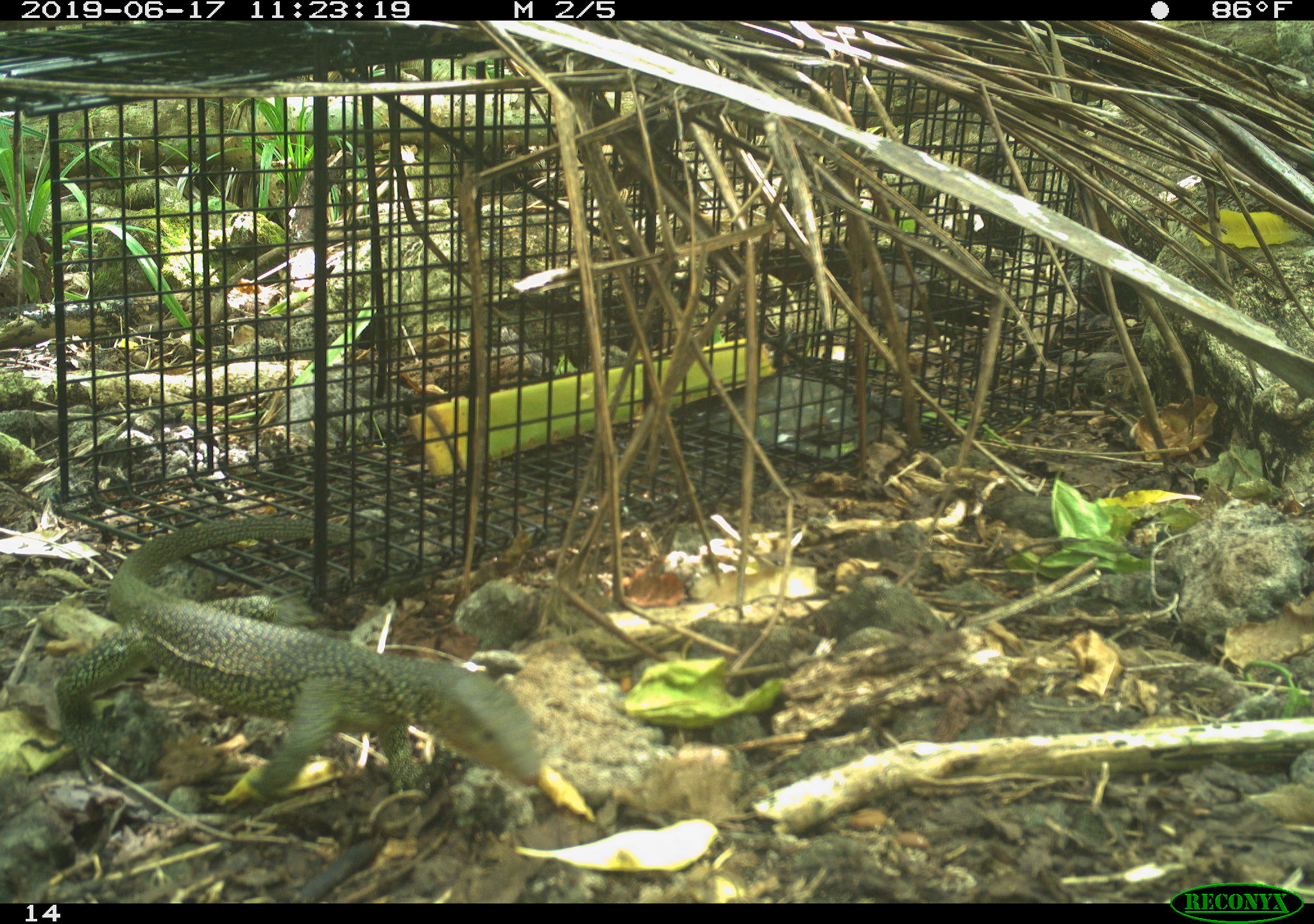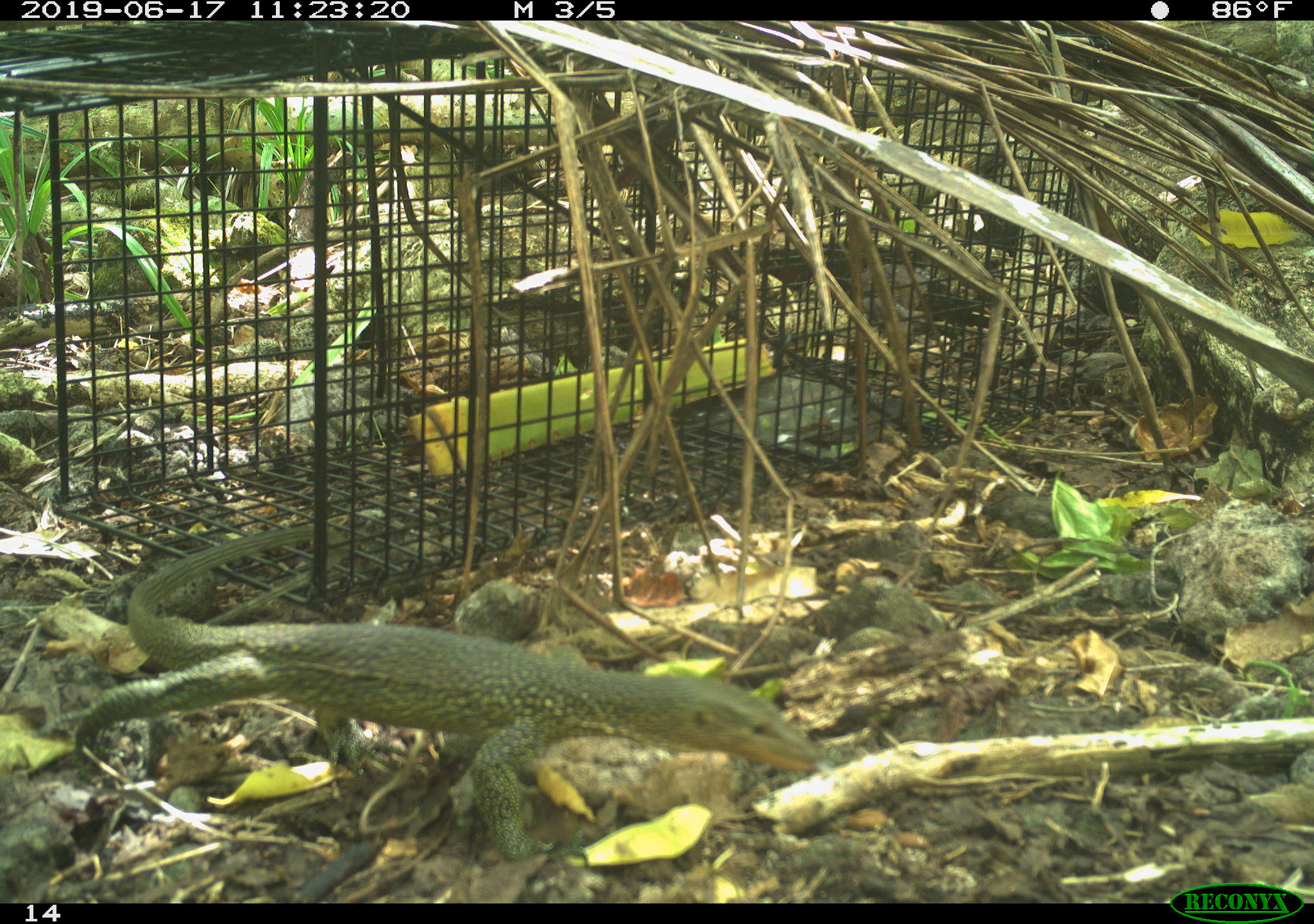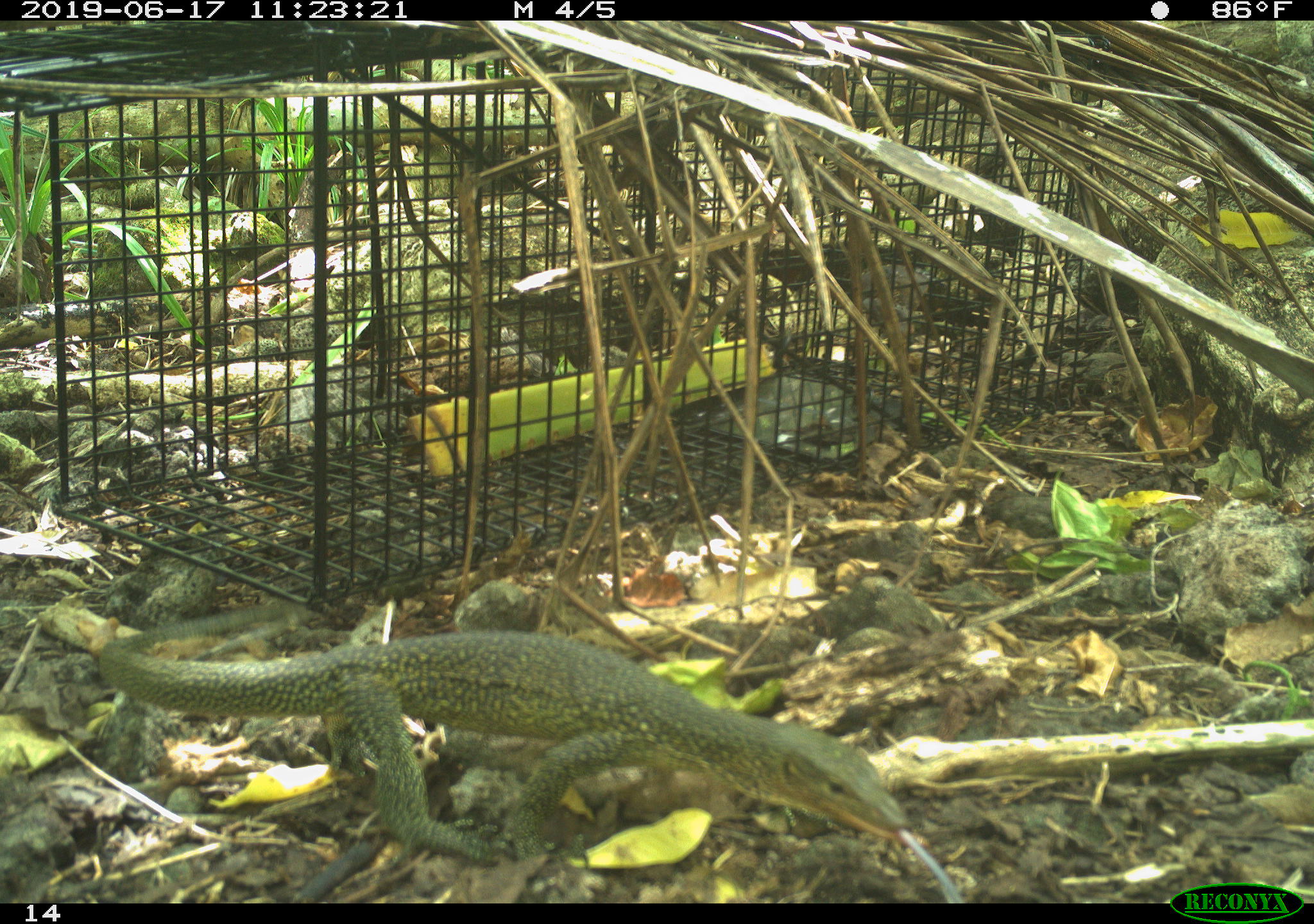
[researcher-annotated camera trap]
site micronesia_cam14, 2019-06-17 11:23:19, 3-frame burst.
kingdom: Animalia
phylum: Chordata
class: Reptilia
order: Squamata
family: Varanidae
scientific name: Varanidae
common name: monitor lizard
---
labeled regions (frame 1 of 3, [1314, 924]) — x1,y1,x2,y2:
monitor lizard: 45,520,597,834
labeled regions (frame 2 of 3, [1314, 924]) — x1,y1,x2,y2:
monitor lizard: 56,529,823,857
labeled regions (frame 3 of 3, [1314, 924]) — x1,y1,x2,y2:
monitor lizard: 82,616,929,868